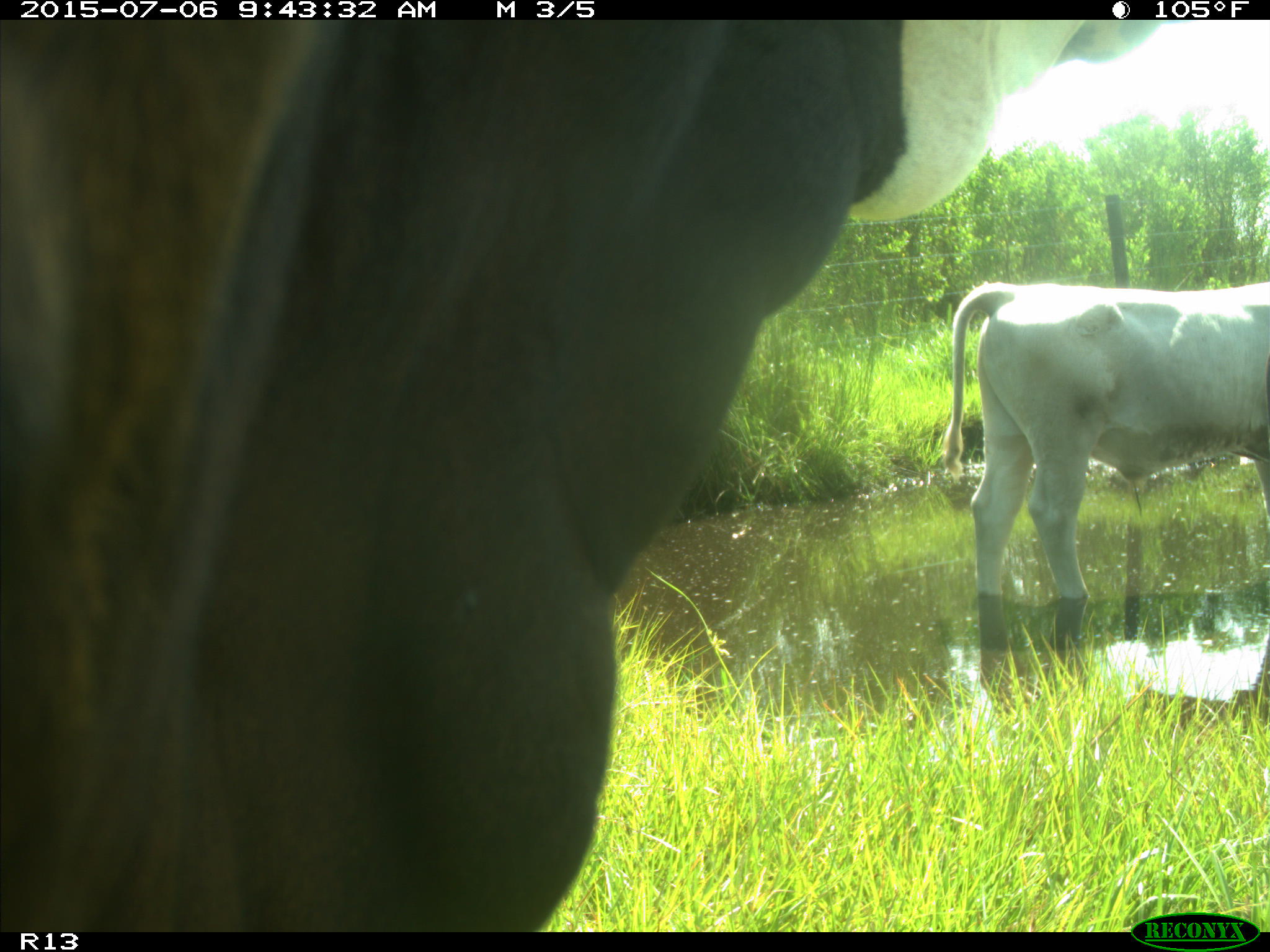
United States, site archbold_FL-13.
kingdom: Animalia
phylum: Chordata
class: Mammalia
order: Artiodactyla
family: Bovidae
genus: Bos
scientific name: Bos taurus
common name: domestic cow